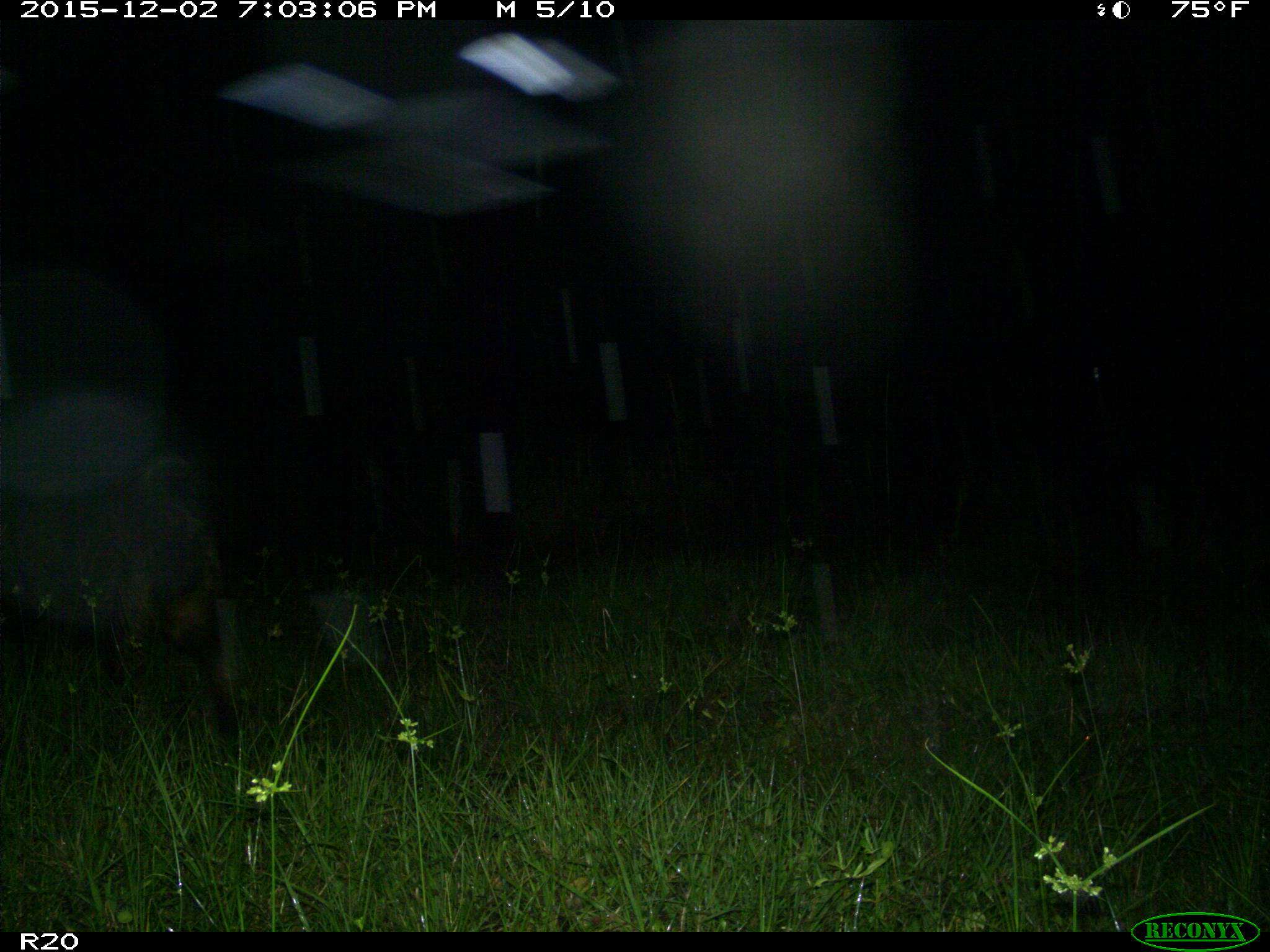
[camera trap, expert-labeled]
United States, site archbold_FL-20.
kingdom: Animalia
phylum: Chordata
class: Mammalia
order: Artiodactyla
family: Suidae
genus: Sus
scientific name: Sus scrofa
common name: wild boar